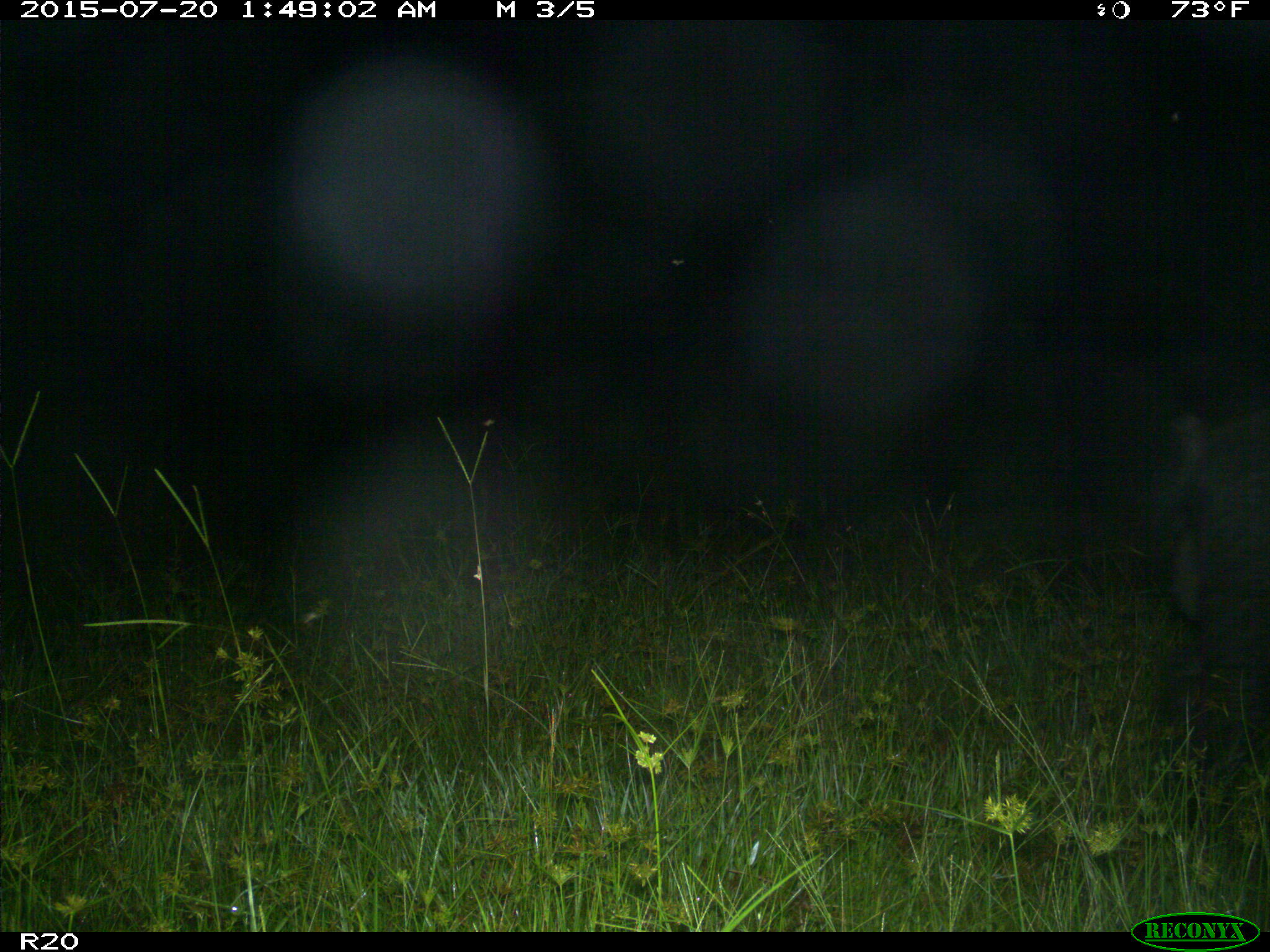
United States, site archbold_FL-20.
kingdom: Animalia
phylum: Chordata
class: Mammalia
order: Artiodactyla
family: Suidae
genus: Sus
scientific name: Sus scrofa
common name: wild boar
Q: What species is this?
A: Sus scrofa (wild boar).